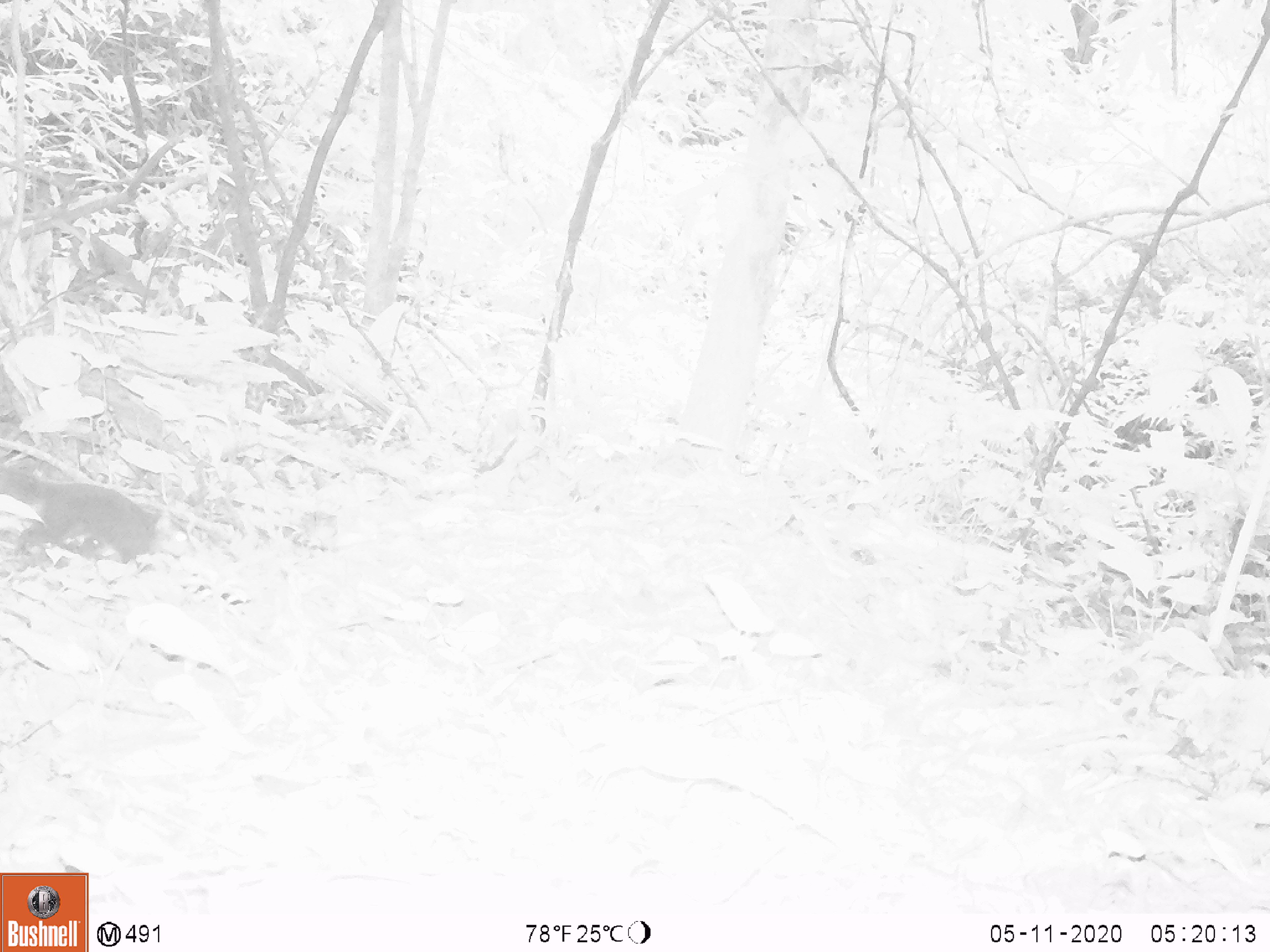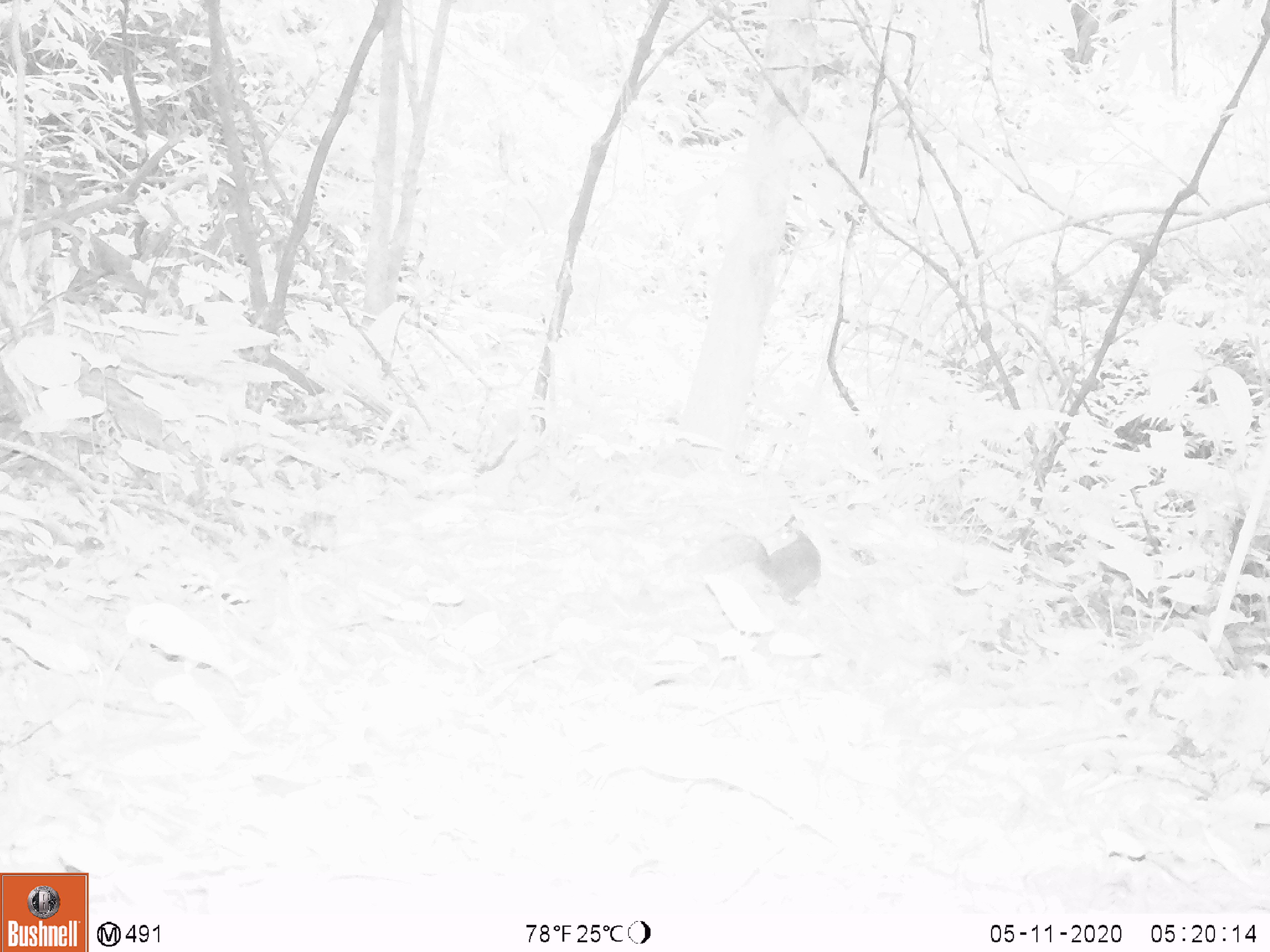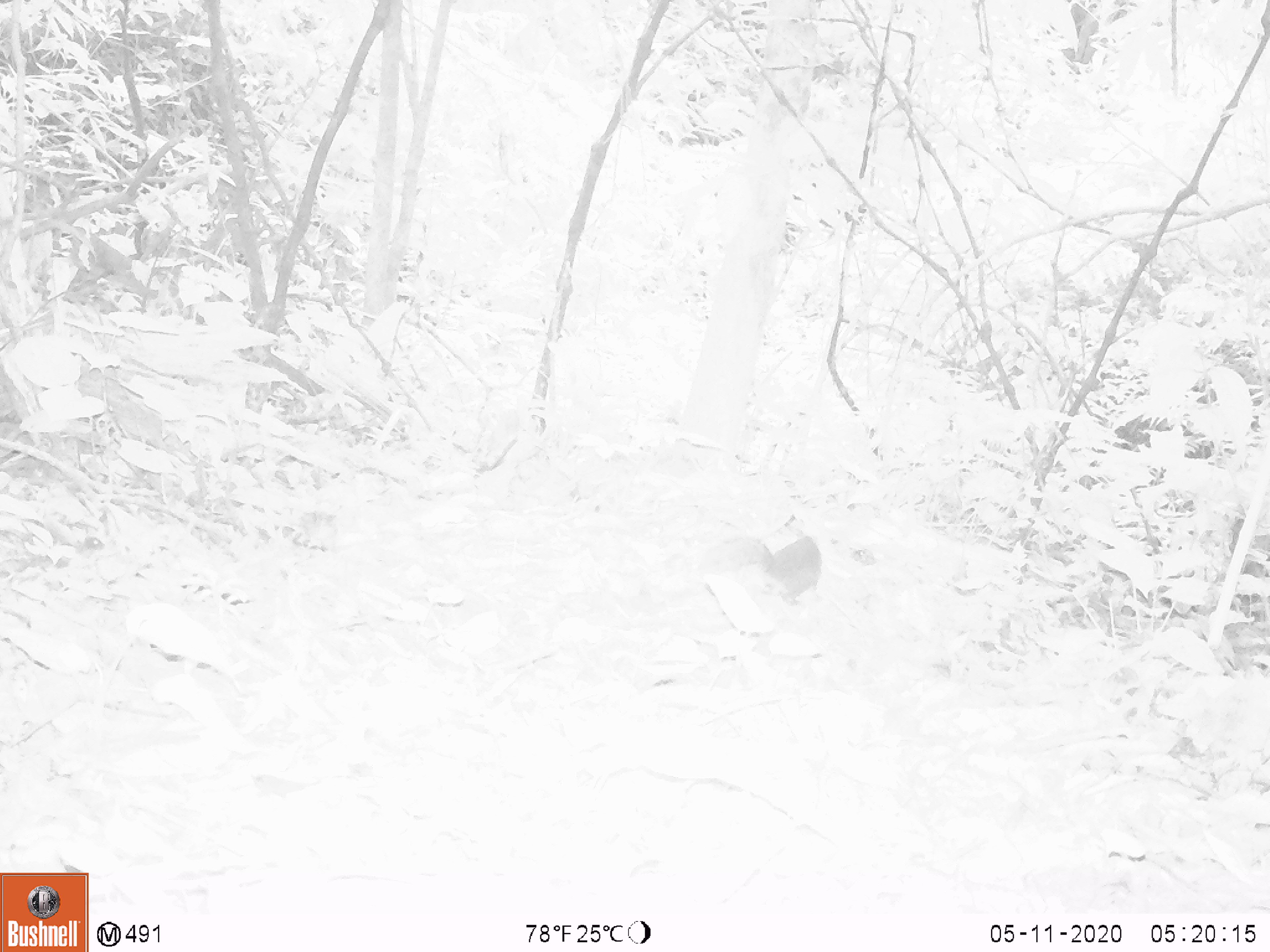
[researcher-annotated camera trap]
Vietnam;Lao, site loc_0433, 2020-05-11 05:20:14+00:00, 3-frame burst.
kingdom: Animalia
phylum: Chordata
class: Mammalia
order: Rodentia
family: Sciuridae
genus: Dremomys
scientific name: Dremomys rufigenis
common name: red-cheeked squirrel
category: red cheeked squirrel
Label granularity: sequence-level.